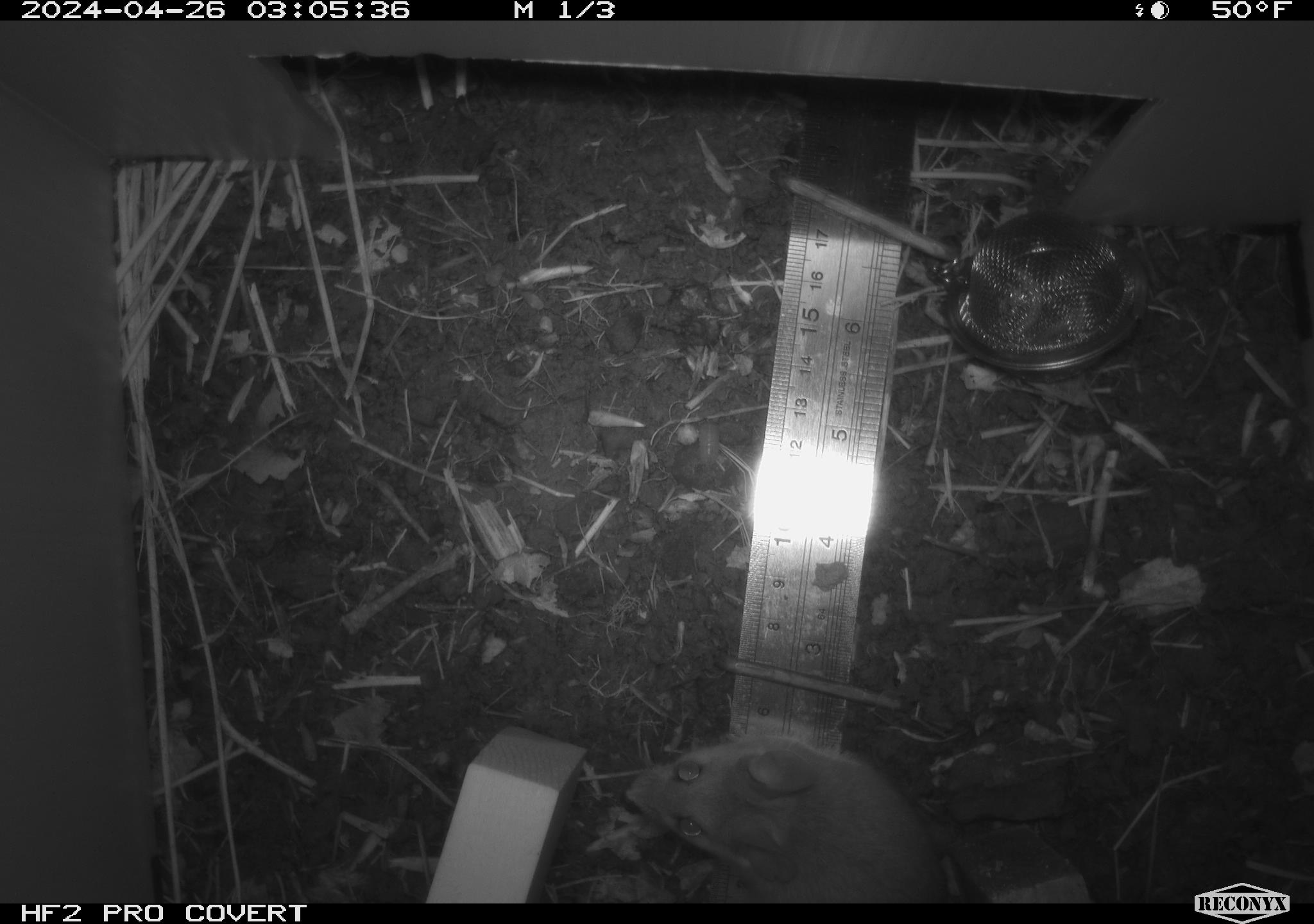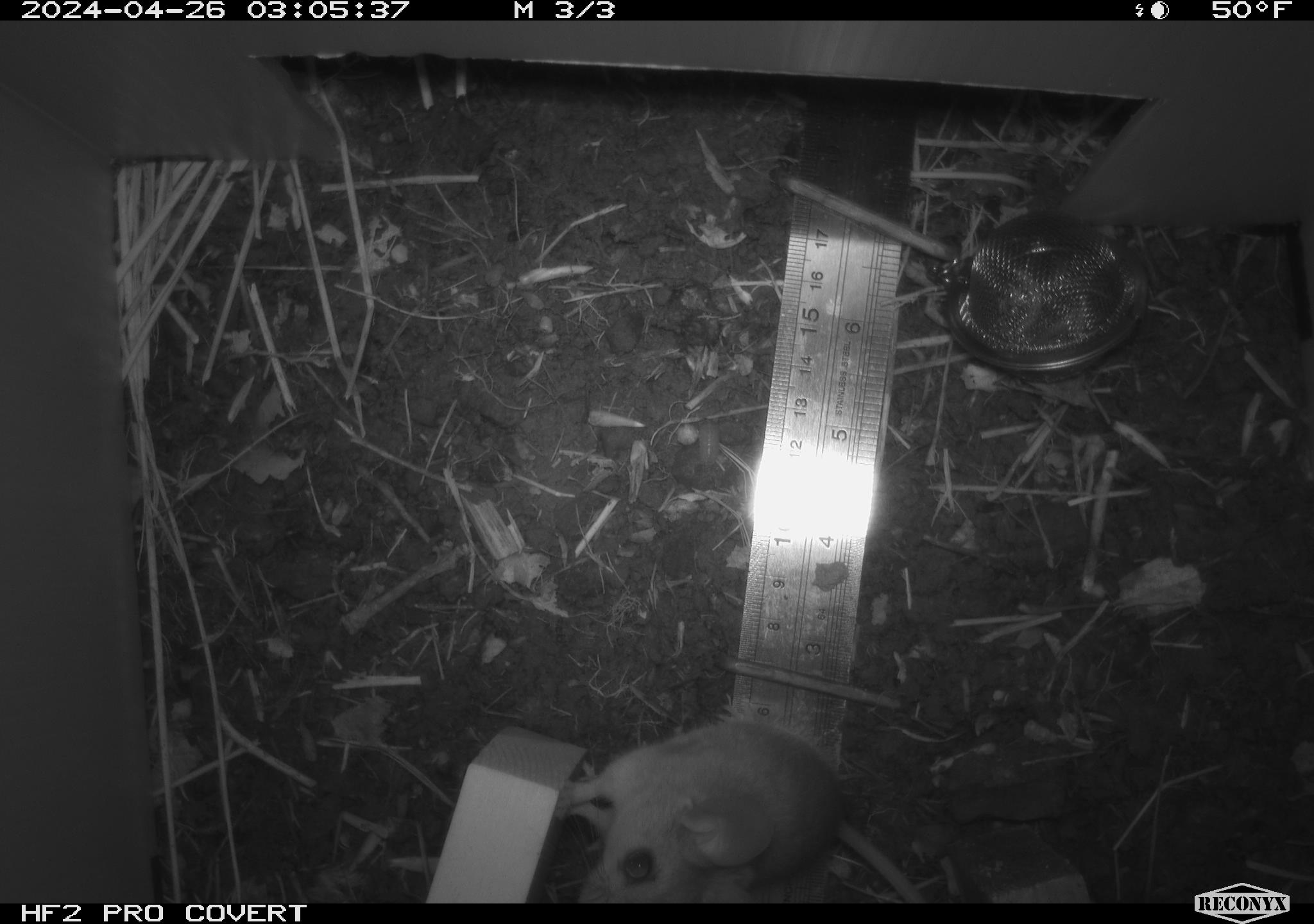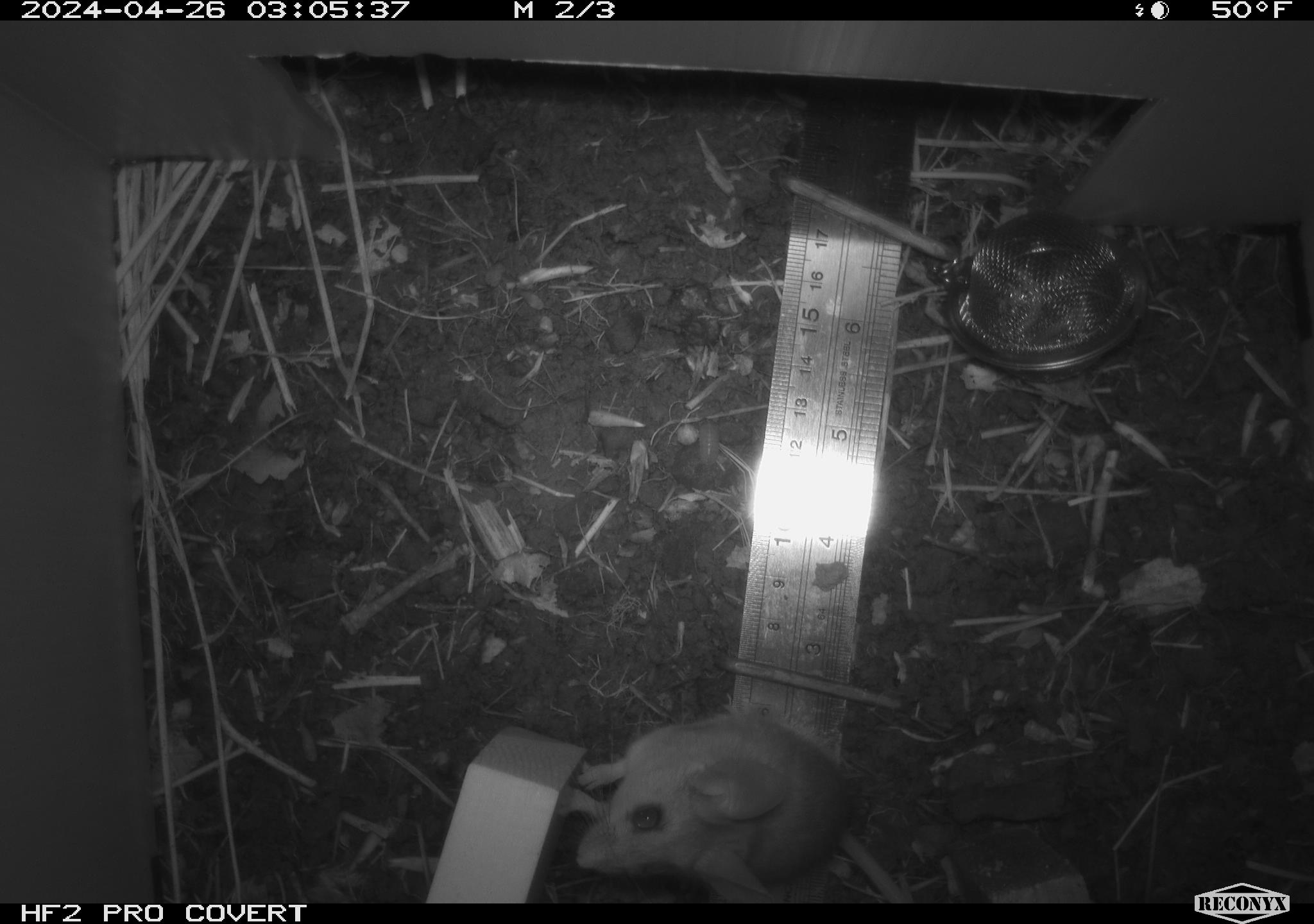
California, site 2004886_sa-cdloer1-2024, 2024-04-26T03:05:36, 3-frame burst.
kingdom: Animalia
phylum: Chordata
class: Mammalia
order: Rodentia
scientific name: Rodentia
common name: mouse species